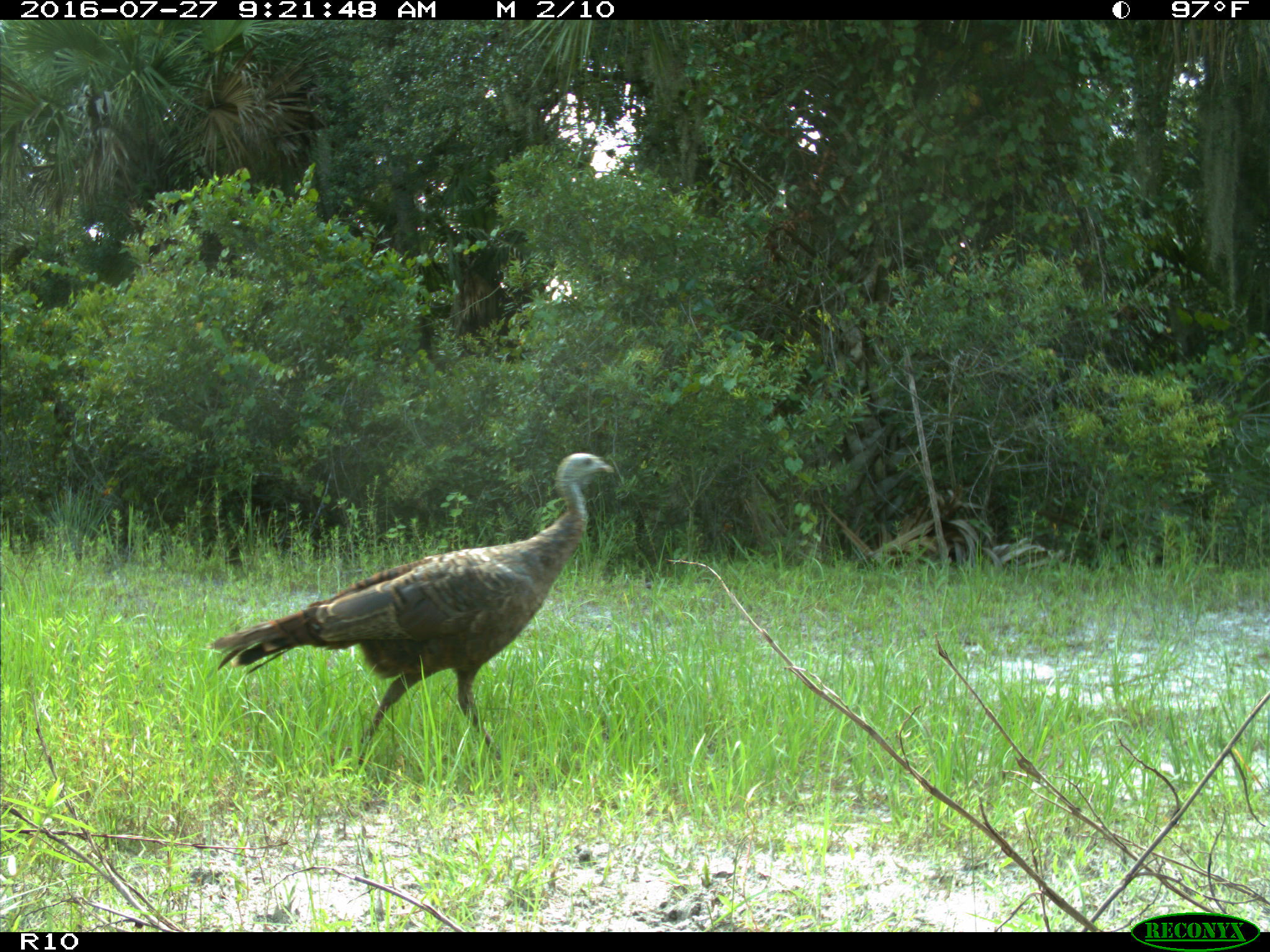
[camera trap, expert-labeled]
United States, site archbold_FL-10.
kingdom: Animalia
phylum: Chordata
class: Aves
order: Galliformes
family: Phasianidae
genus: Meleagris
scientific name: Meleagris gallopavo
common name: wild turkey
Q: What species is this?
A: Meleagris gallopavo (wild turkey).